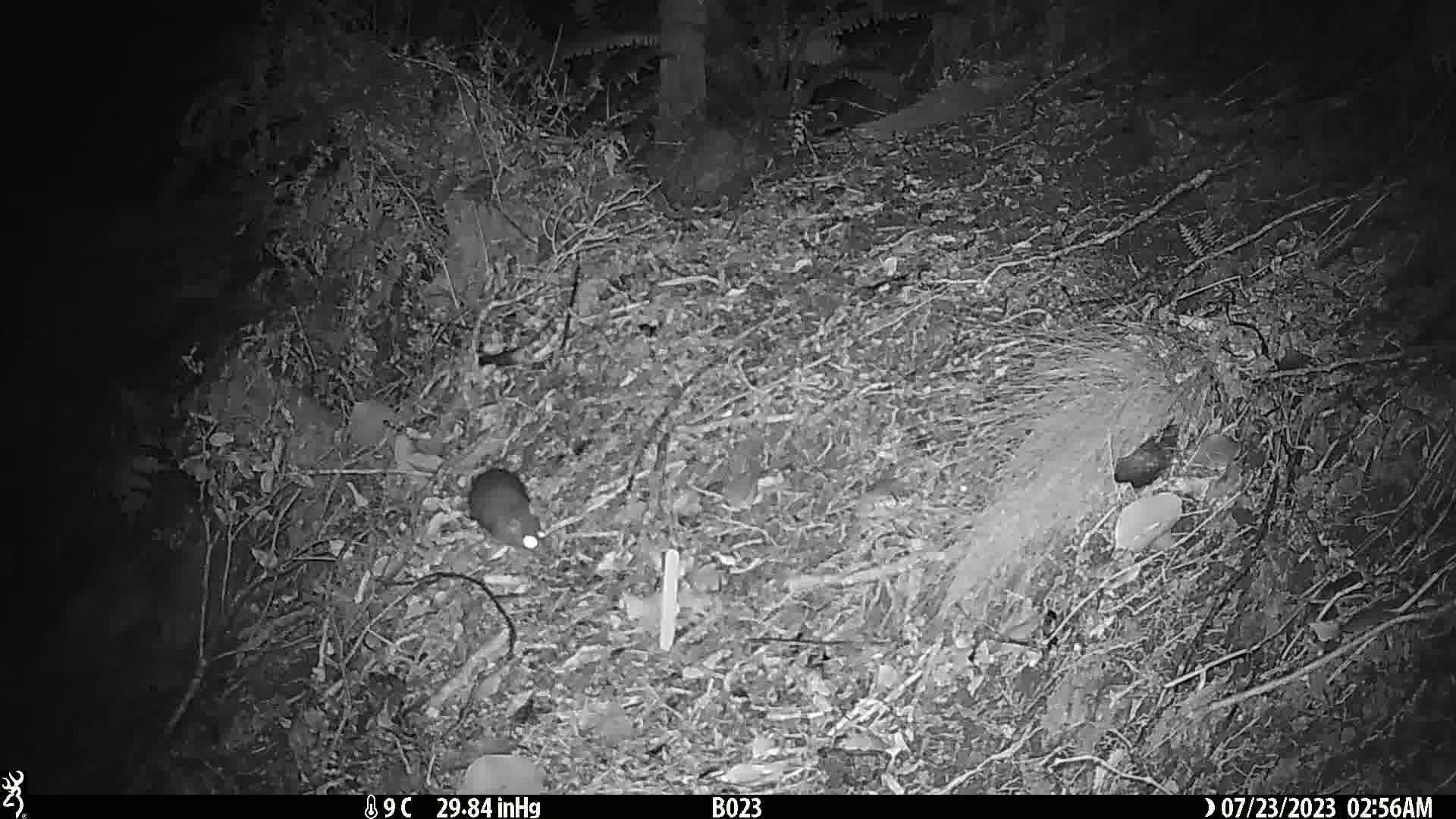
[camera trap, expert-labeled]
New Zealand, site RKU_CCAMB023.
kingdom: Animalia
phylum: Chordata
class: Mammalia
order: Rodentia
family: Muridae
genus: Rattus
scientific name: Rattus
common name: rat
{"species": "rat (Rattus)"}